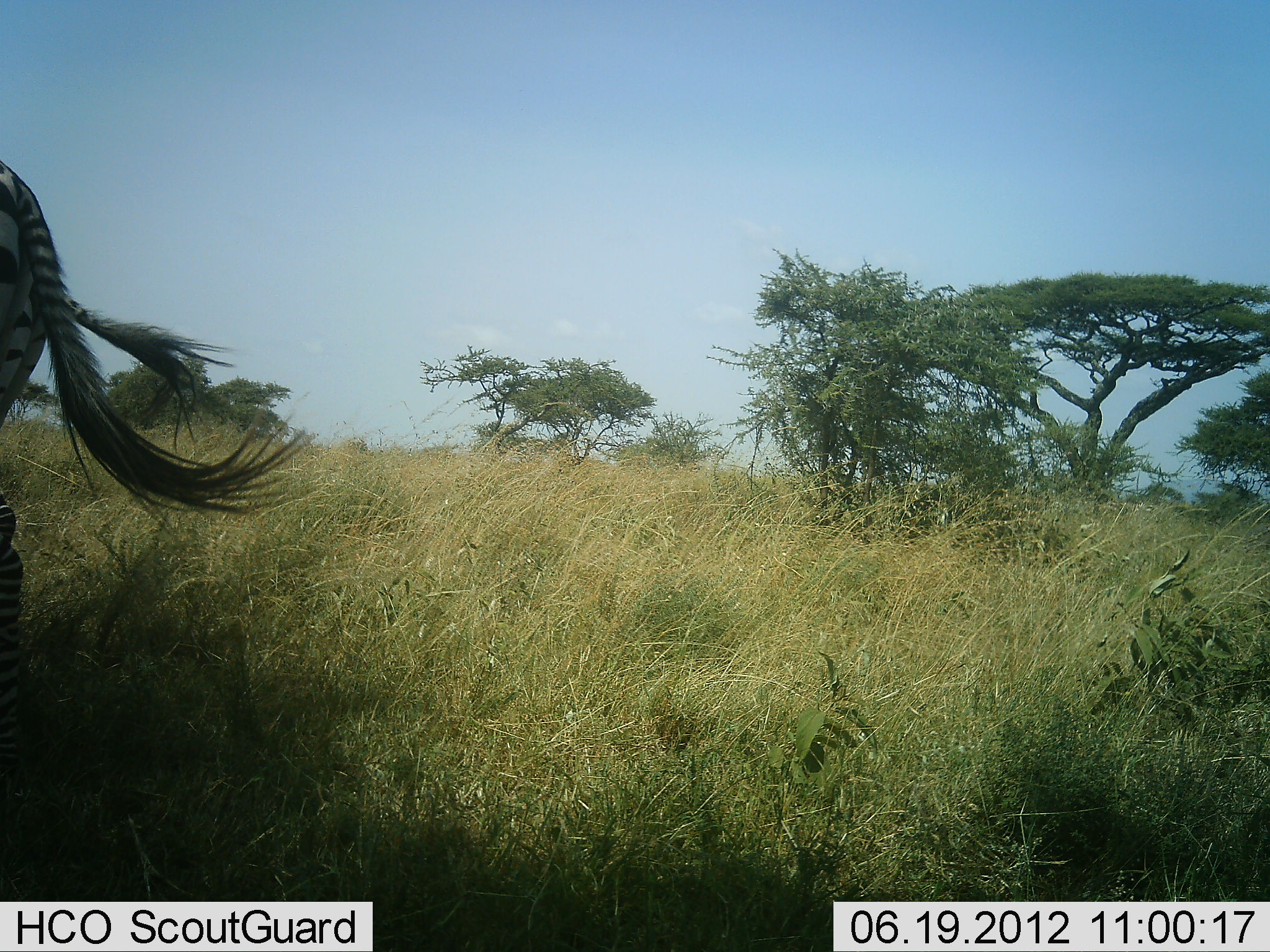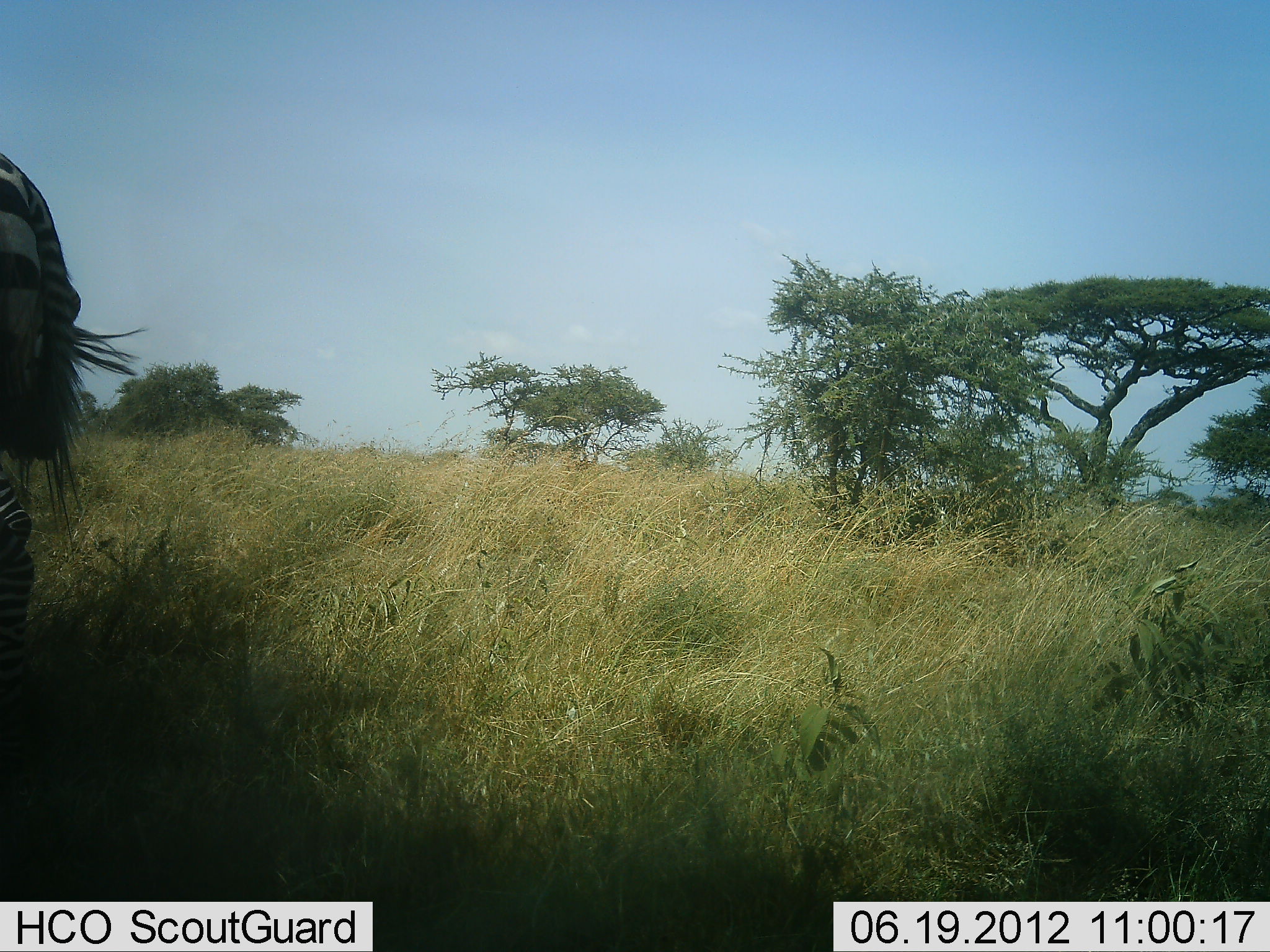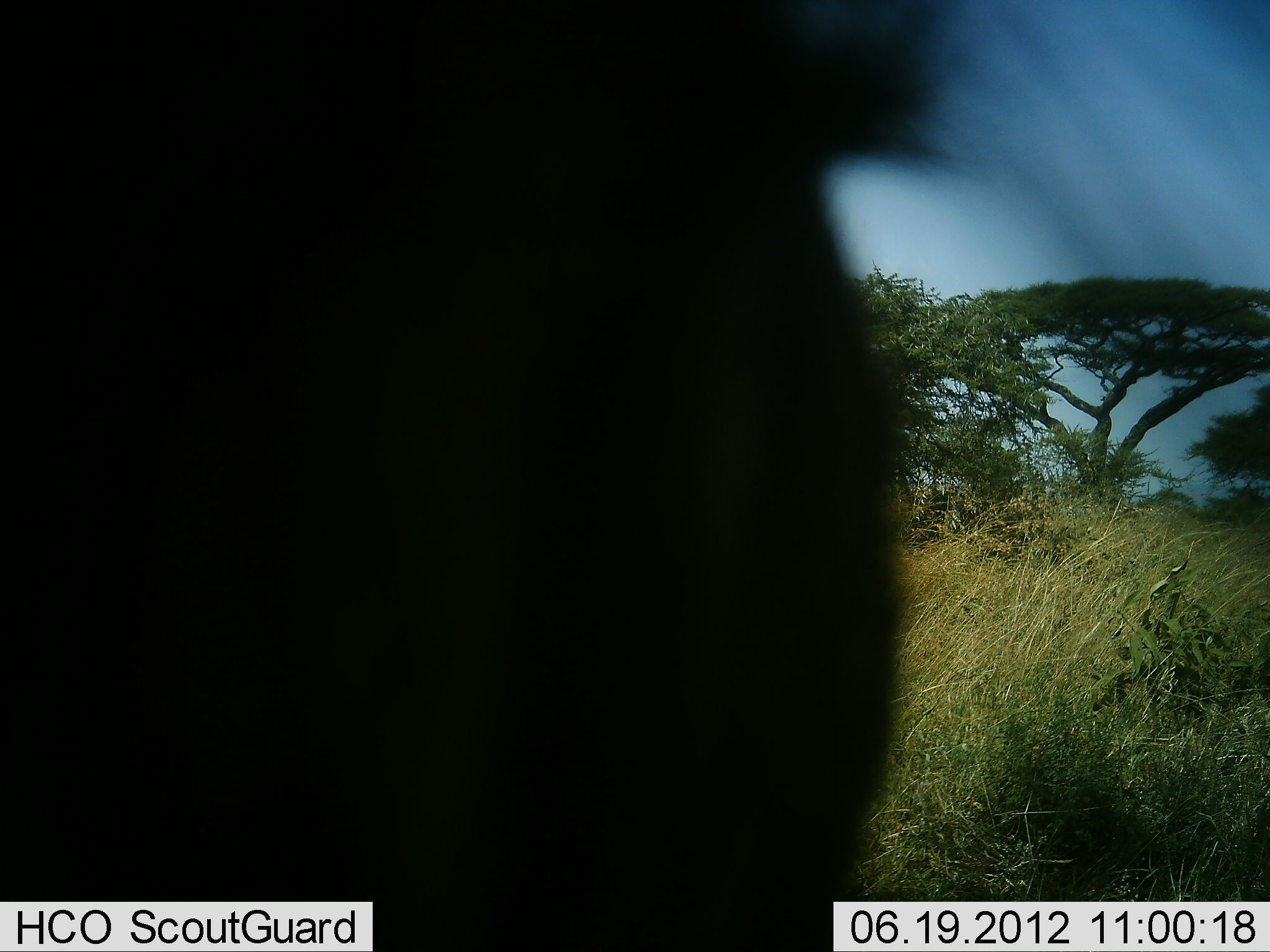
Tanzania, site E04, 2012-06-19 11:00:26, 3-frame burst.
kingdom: Animalia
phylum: Chordata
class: Mammalia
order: Perissodactyla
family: Equidae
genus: Equus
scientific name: Equus quagga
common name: plains zebra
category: zebra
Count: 3.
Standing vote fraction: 80%.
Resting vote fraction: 10%.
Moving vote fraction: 40%.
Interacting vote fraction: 0%.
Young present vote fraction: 0%.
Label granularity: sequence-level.